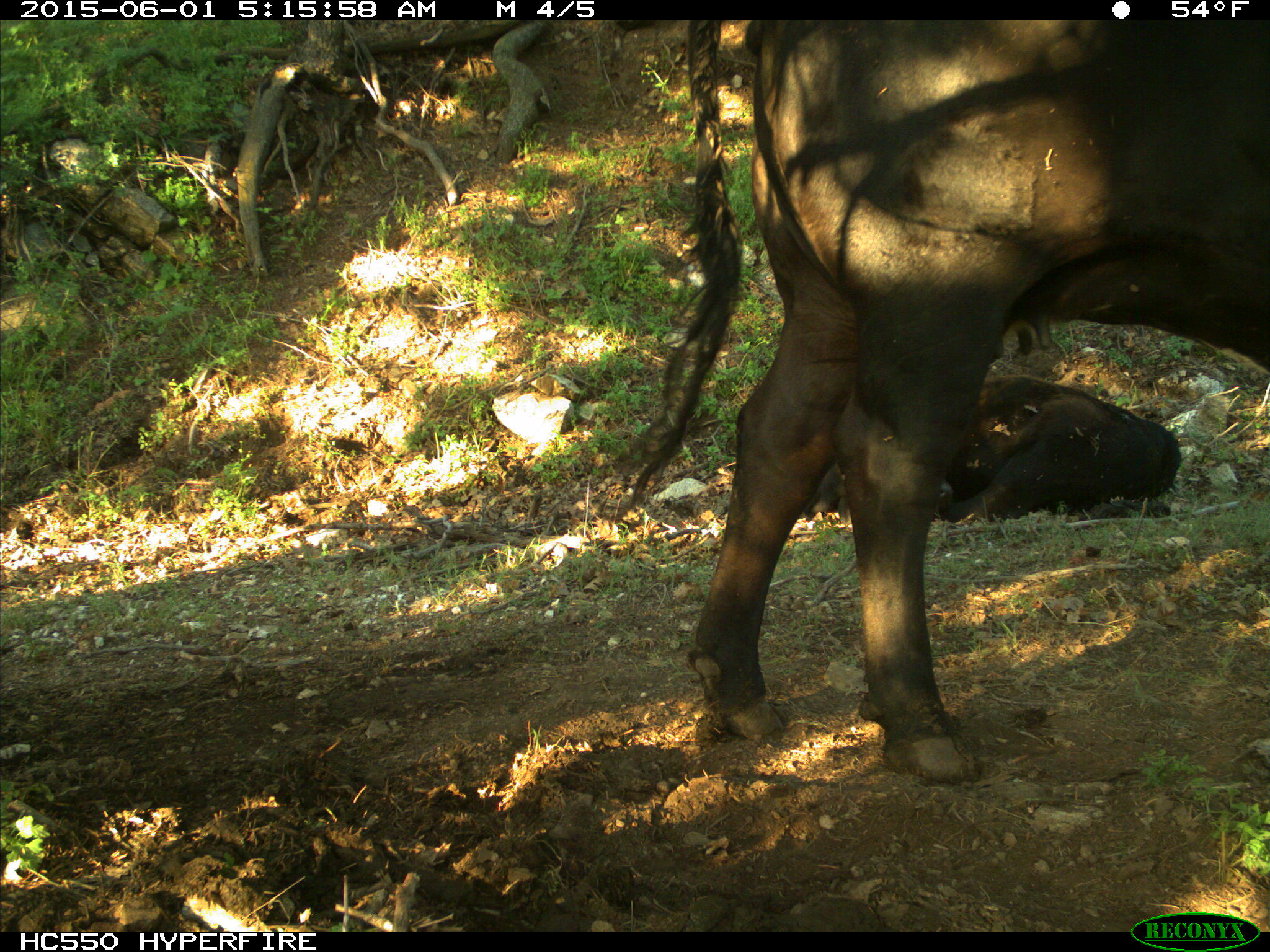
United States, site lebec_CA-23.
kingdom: Animalia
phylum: Chordata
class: Mammalia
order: Artiodactyla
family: Bovidae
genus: Bos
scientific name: Bos taurus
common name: domestic cow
Bos taurus (domestic cow).